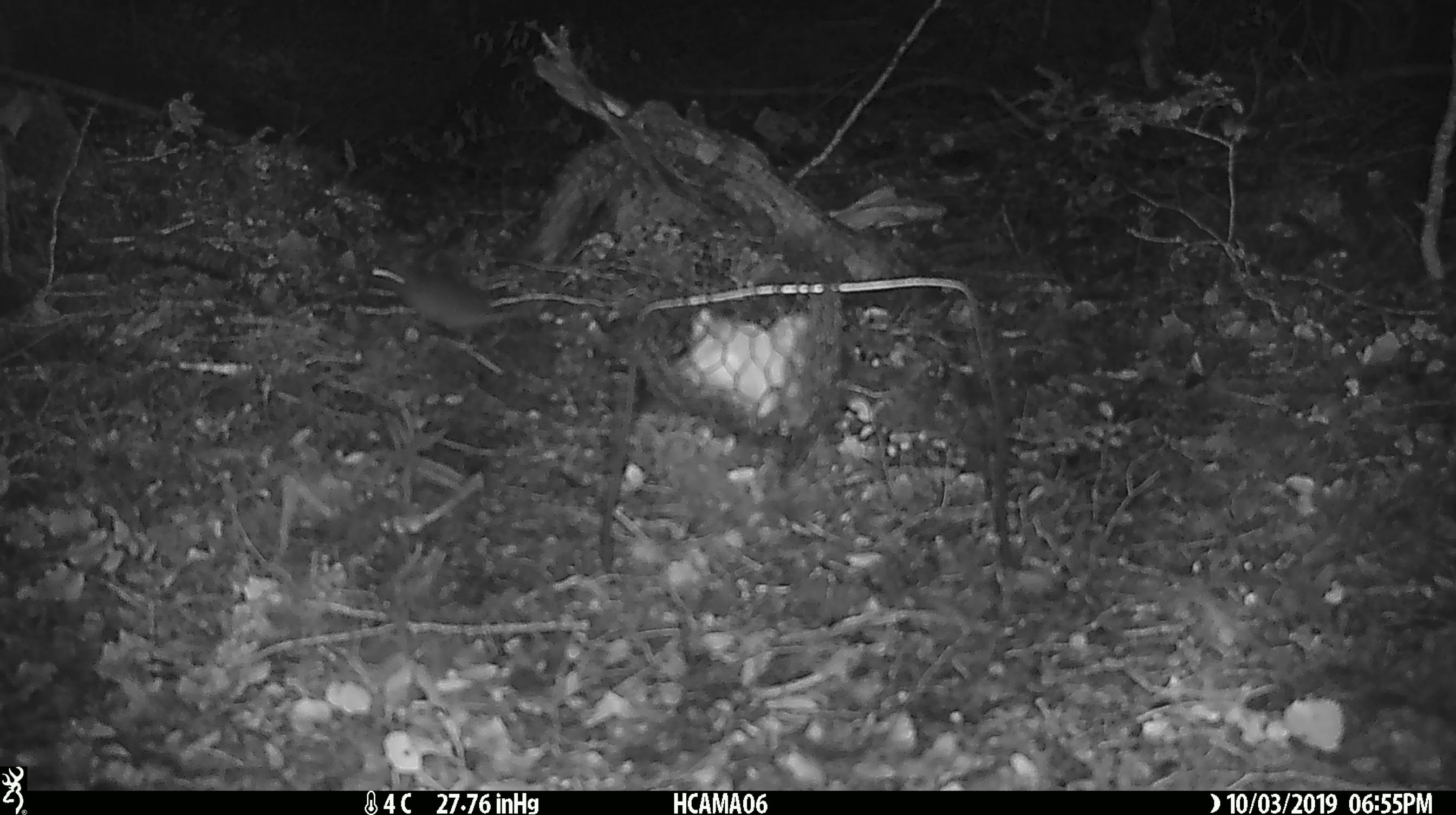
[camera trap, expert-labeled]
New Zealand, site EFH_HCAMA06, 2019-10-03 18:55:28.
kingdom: Animalia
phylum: Chordata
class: Mammalia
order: Rodentia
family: Muridae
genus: Mus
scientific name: Mus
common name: mouse